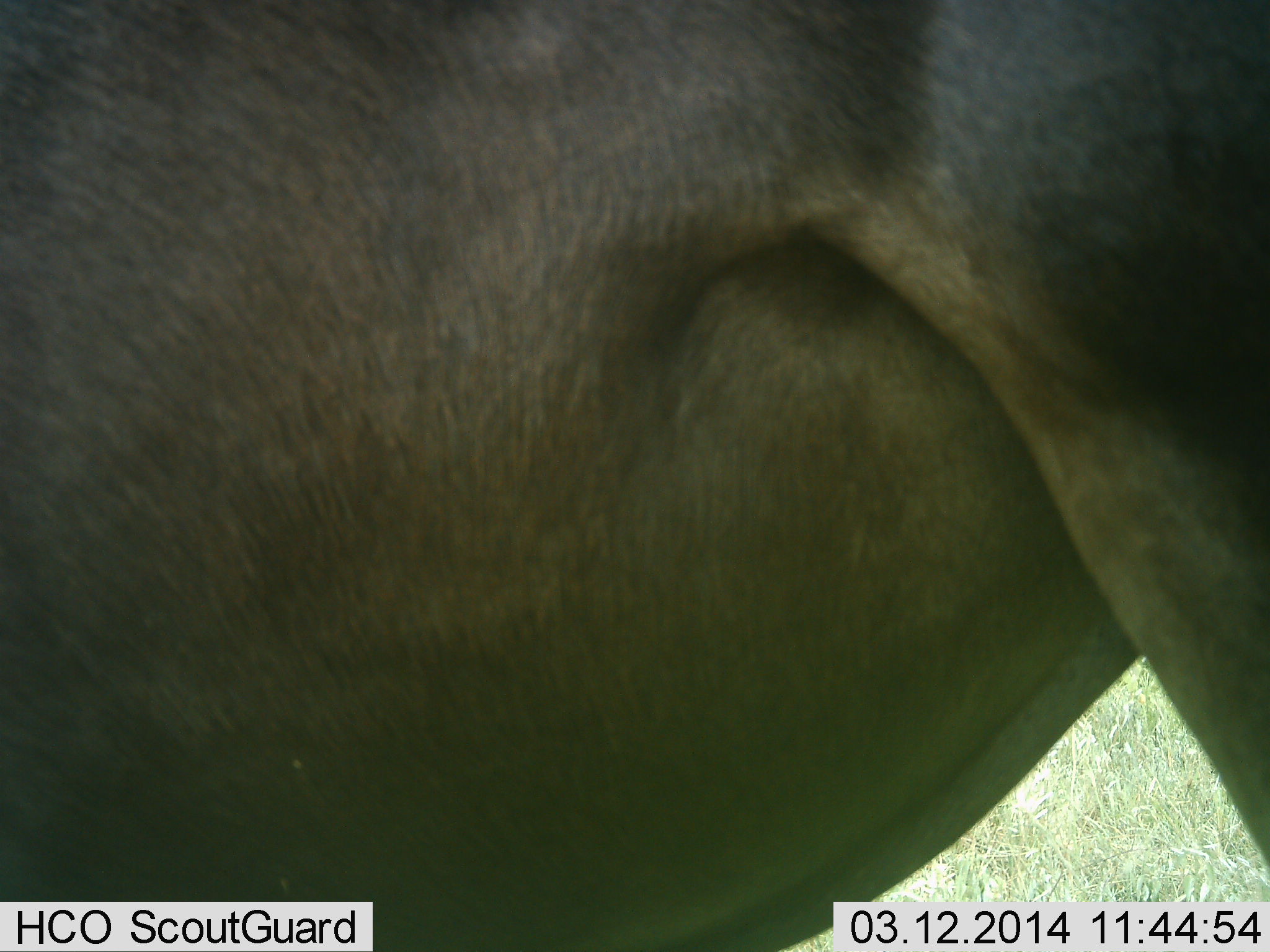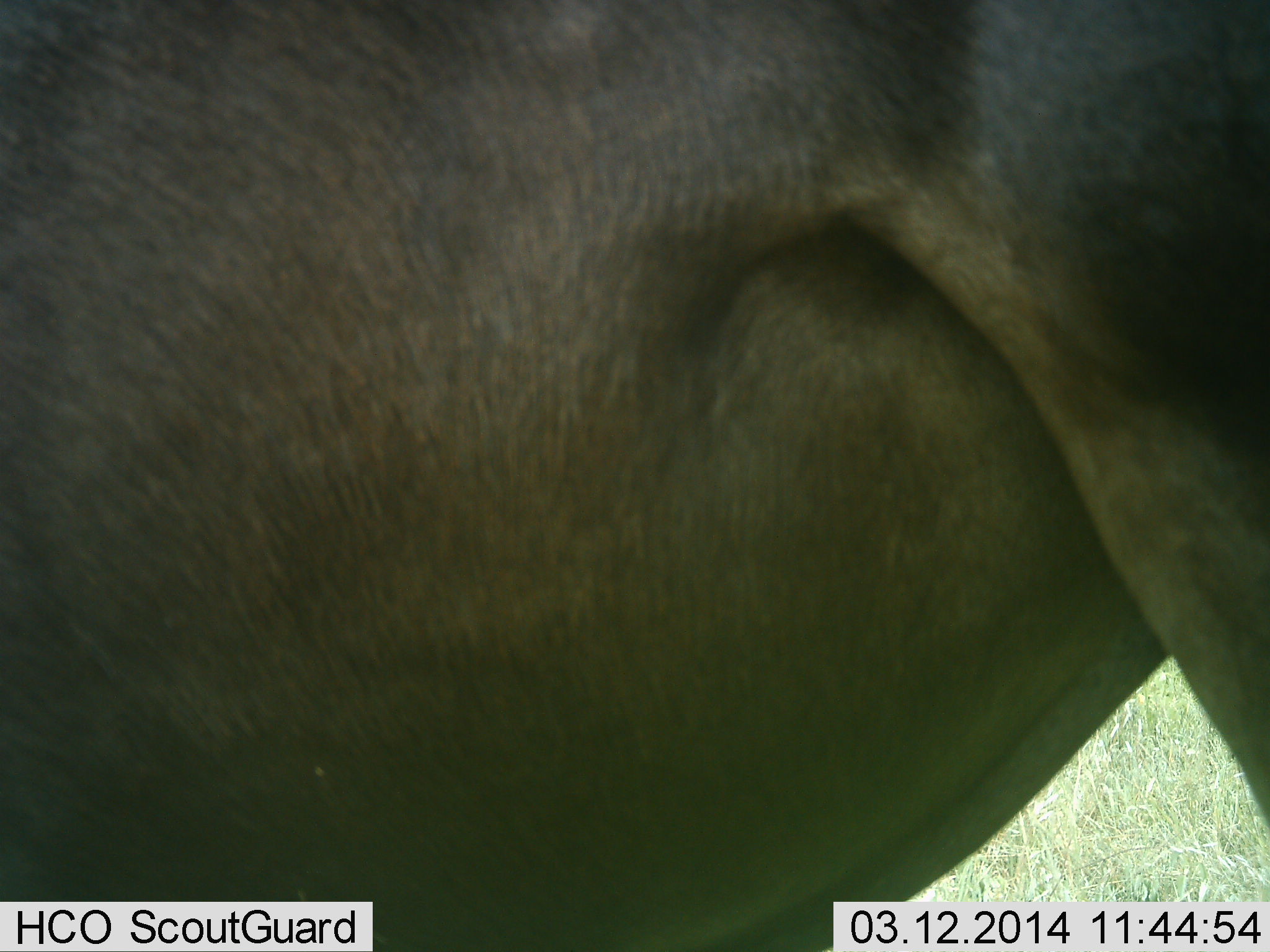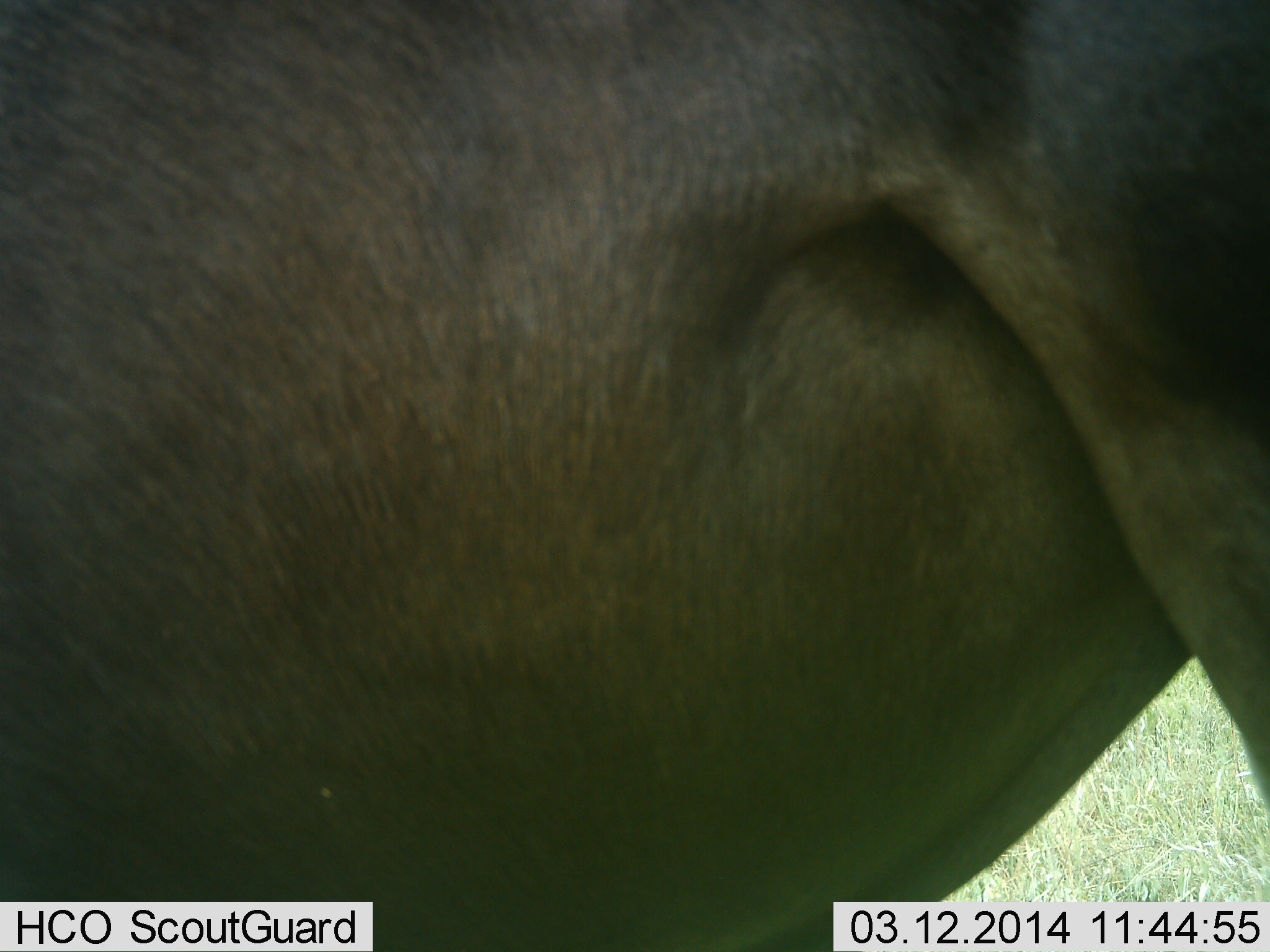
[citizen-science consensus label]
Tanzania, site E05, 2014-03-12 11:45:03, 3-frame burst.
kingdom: Animalia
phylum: Chordata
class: Mammalia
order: Artiodactyla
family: Bovidae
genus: Connochaetes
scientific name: Connochaetes taurinus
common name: blue wildebeest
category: wildebeest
Wildebeest (blue wildebeest) (Connochaetes taurinus), count 1. Behavior (volunteer vote fractions): standing 100%, resting 0%, moving 0%, interacting 0%. Young present (vote fraction): 0%. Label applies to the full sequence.